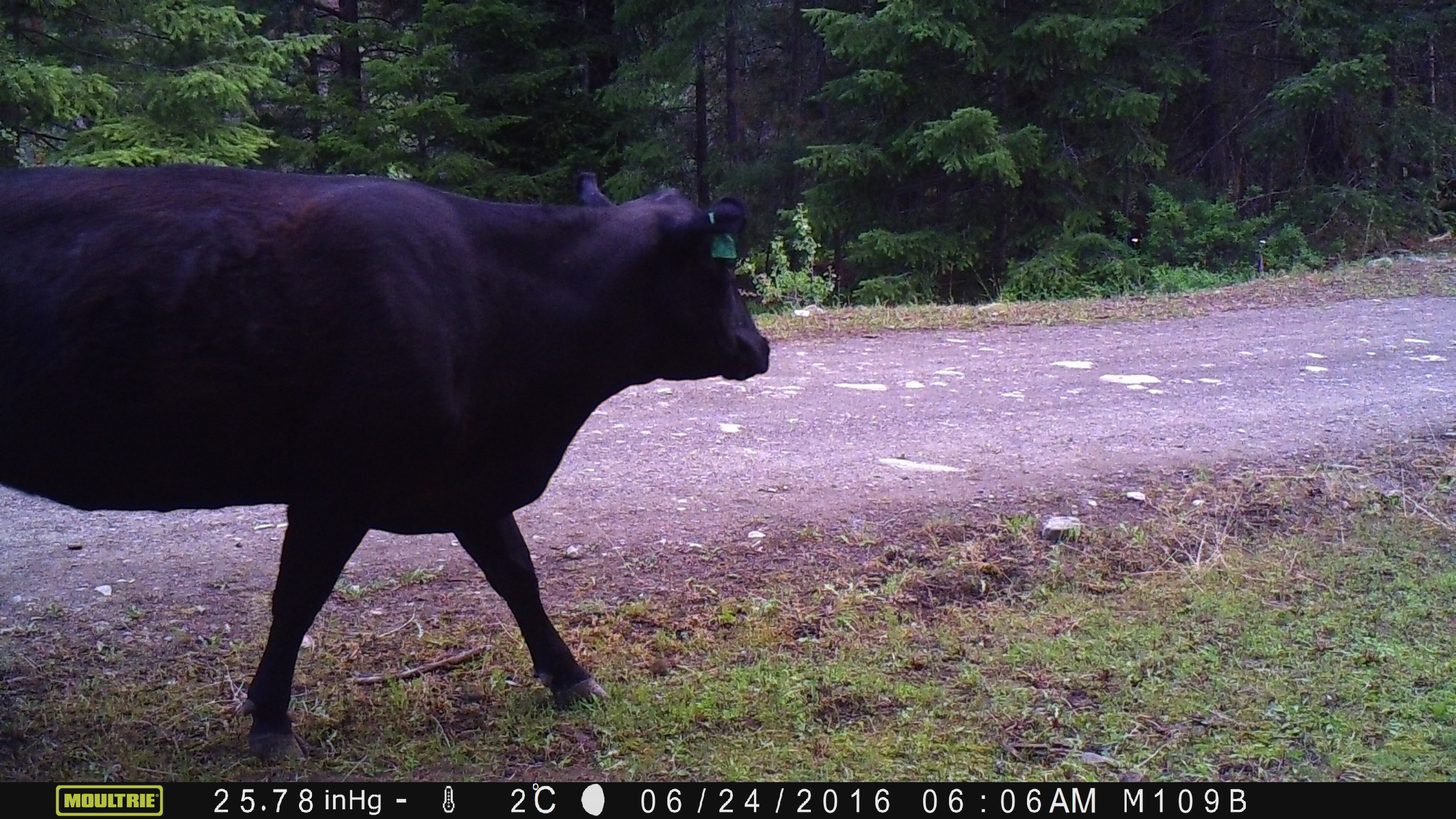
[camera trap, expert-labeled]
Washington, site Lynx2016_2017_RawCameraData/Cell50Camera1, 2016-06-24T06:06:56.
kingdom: Animalia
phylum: Chordata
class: Mammalia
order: Artiodactyla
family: Bovidae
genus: Bos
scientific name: Bos taurus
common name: domestic cattle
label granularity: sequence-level